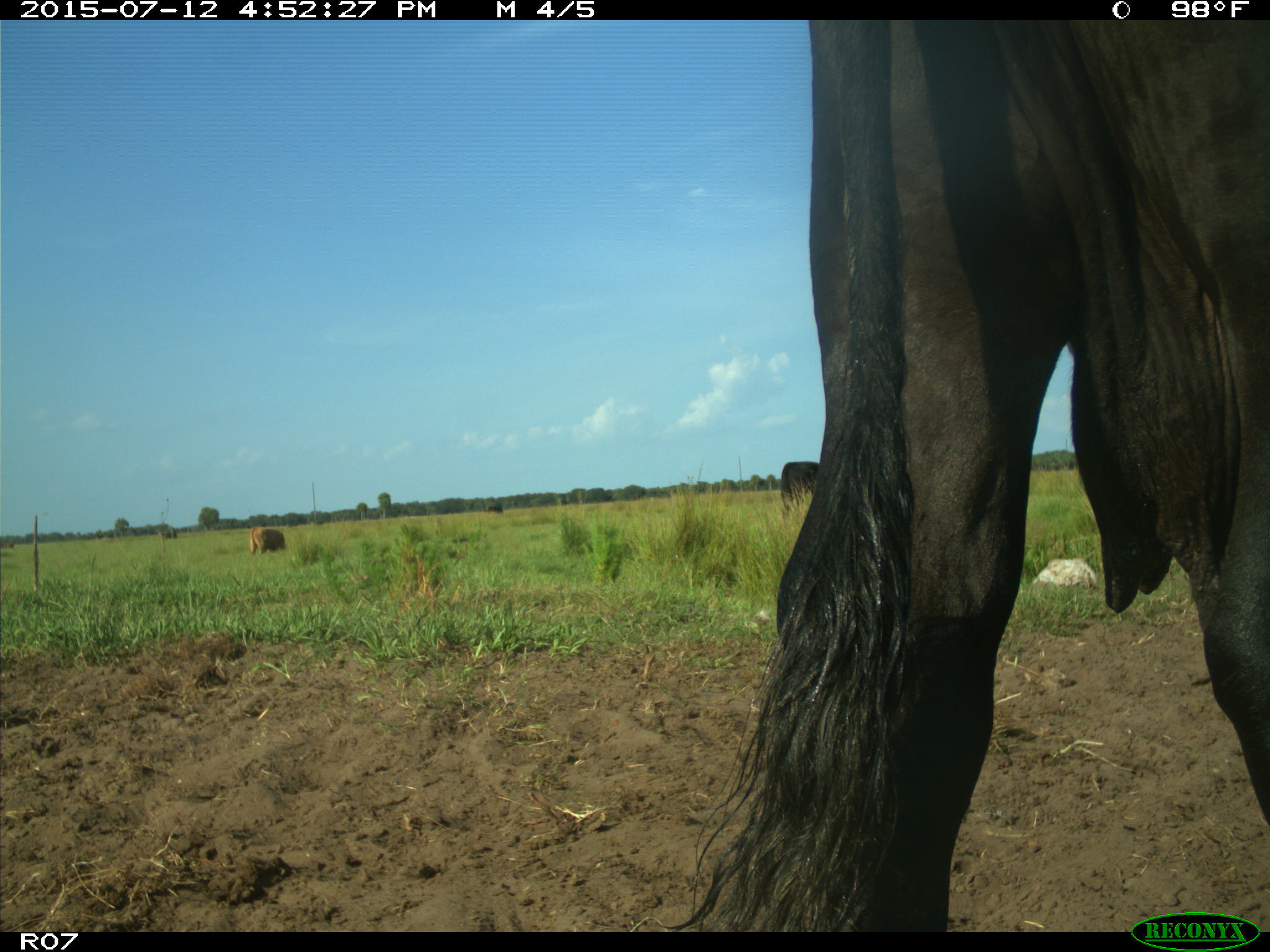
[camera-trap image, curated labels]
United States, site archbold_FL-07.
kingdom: Animalia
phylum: Chordata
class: Mammalia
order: Artiodactyla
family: Bovidae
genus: Bos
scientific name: Bos taurus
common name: domestic cow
Bos taurus (domestic cow).